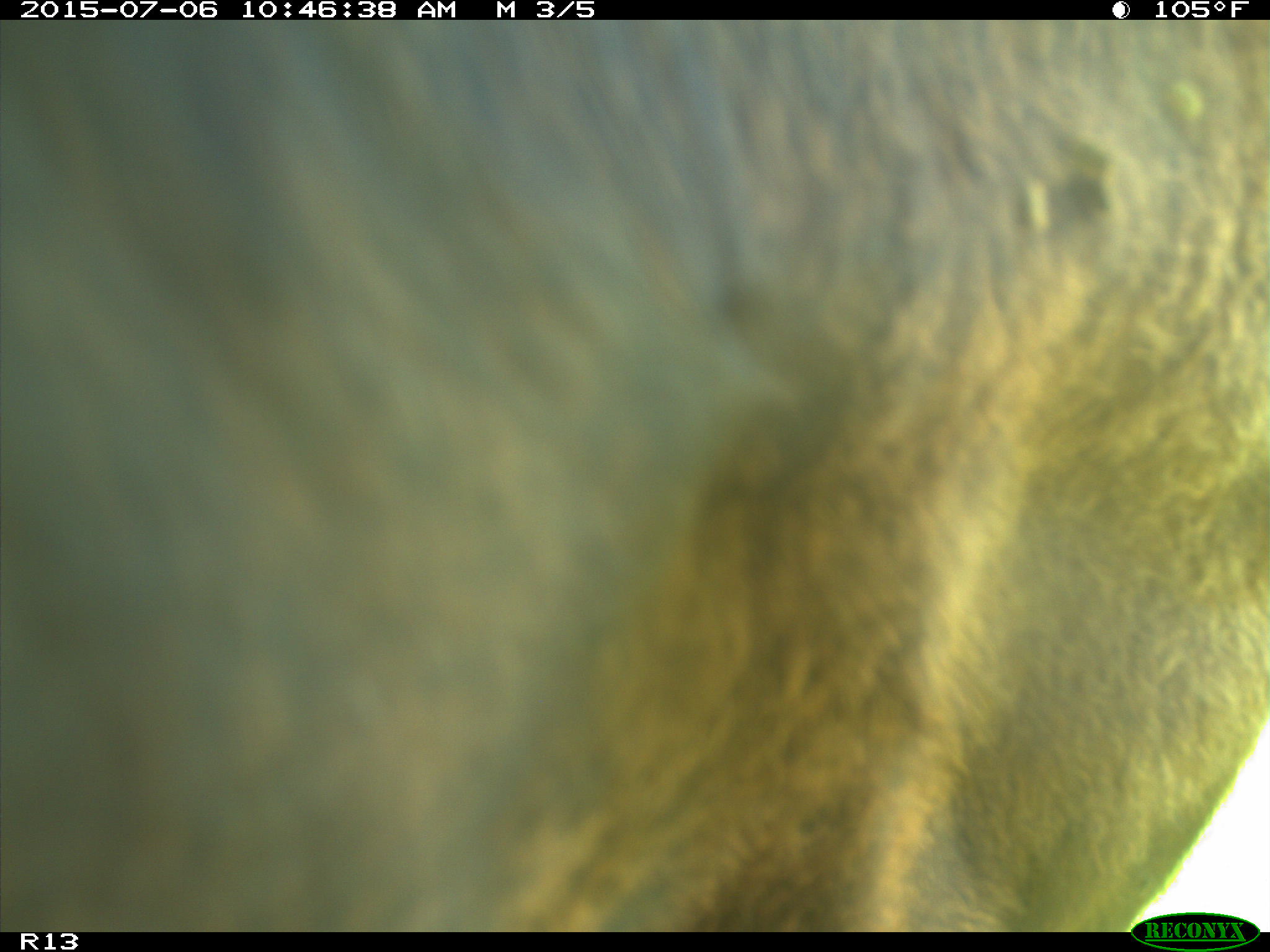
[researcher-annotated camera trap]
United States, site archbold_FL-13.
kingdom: Animalia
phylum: Chordata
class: Mammalia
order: Artiodactyla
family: Bovidae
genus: Bos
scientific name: Bos taurus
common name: domestic cow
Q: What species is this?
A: Bos taurus (domestic cow).